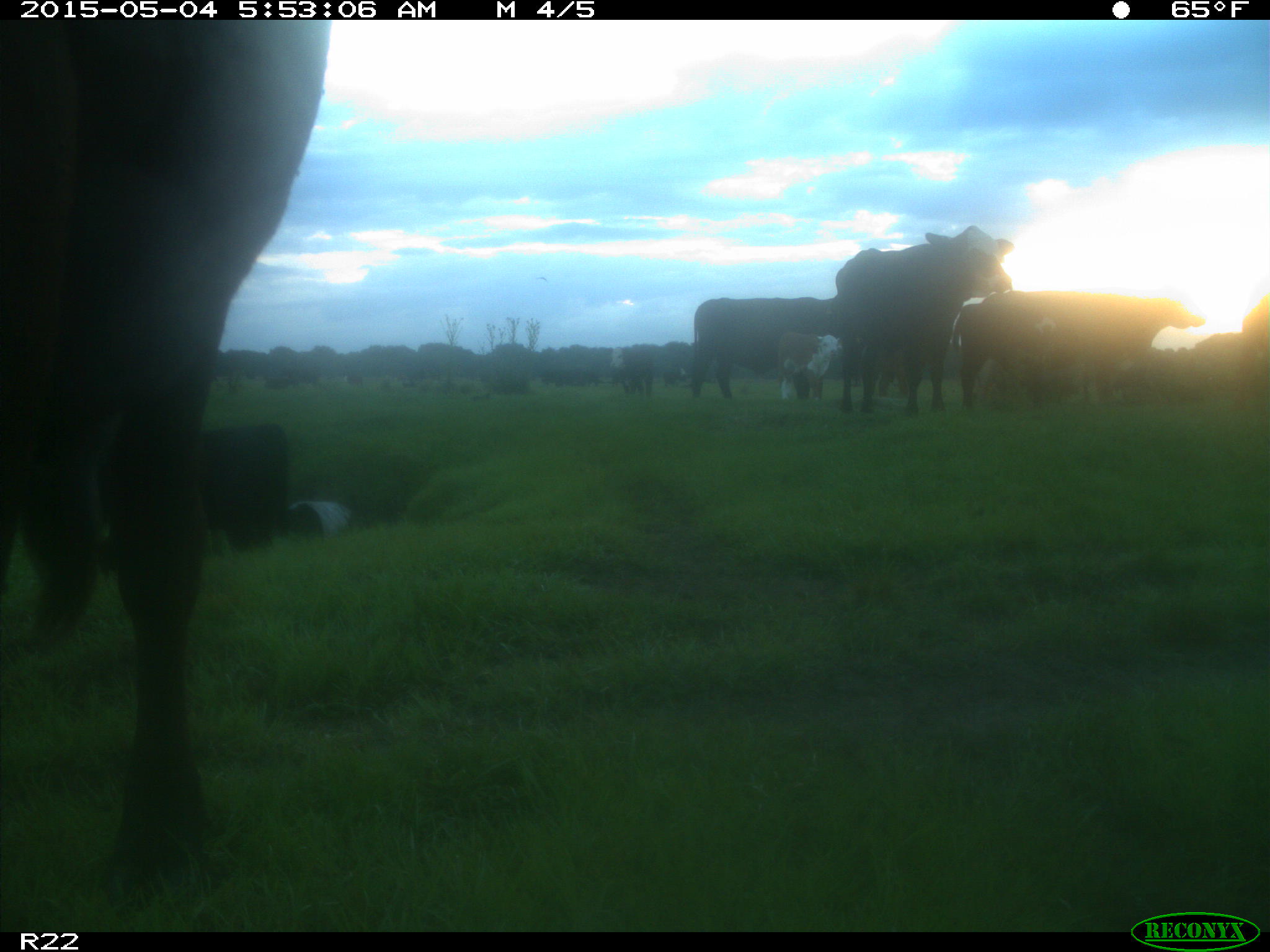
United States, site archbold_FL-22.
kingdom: Animalia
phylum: Chordata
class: Mammalia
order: Artiodactyla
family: Bovidae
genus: Bos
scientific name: Bos taurus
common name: domestic cow